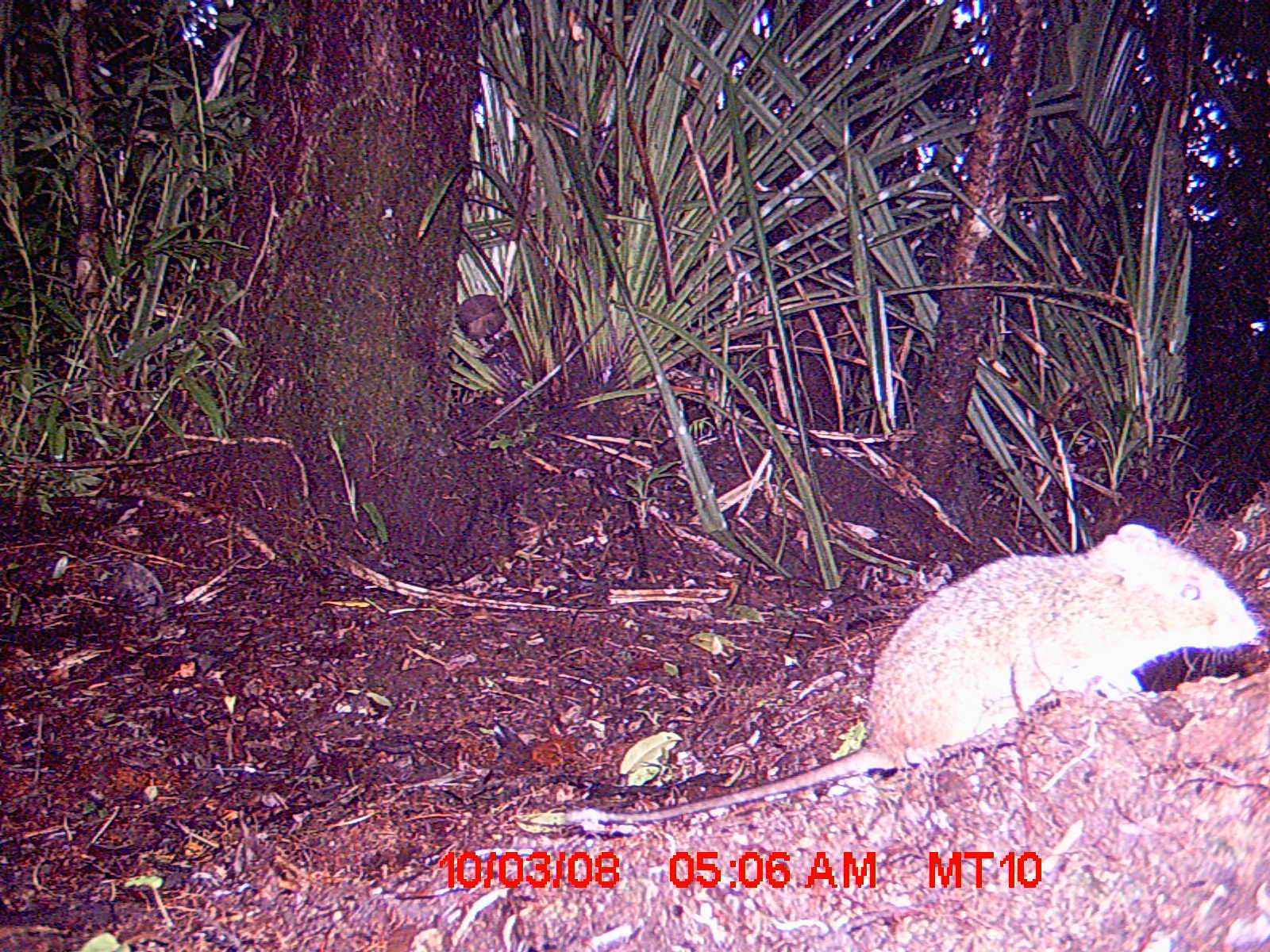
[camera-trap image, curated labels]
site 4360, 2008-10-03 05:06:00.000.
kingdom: Animalia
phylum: Chordata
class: Mammalia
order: Rodentia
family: Nesomyidae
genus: Nesomys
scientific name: Nesomys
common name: nesomys rodents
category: nesomys sp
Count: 1.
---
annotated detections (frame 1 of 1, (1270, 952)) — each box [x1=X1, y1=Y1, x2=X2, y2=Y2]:
nesomys sp: [x1=558, y1=522, x2=1260, y2=825]